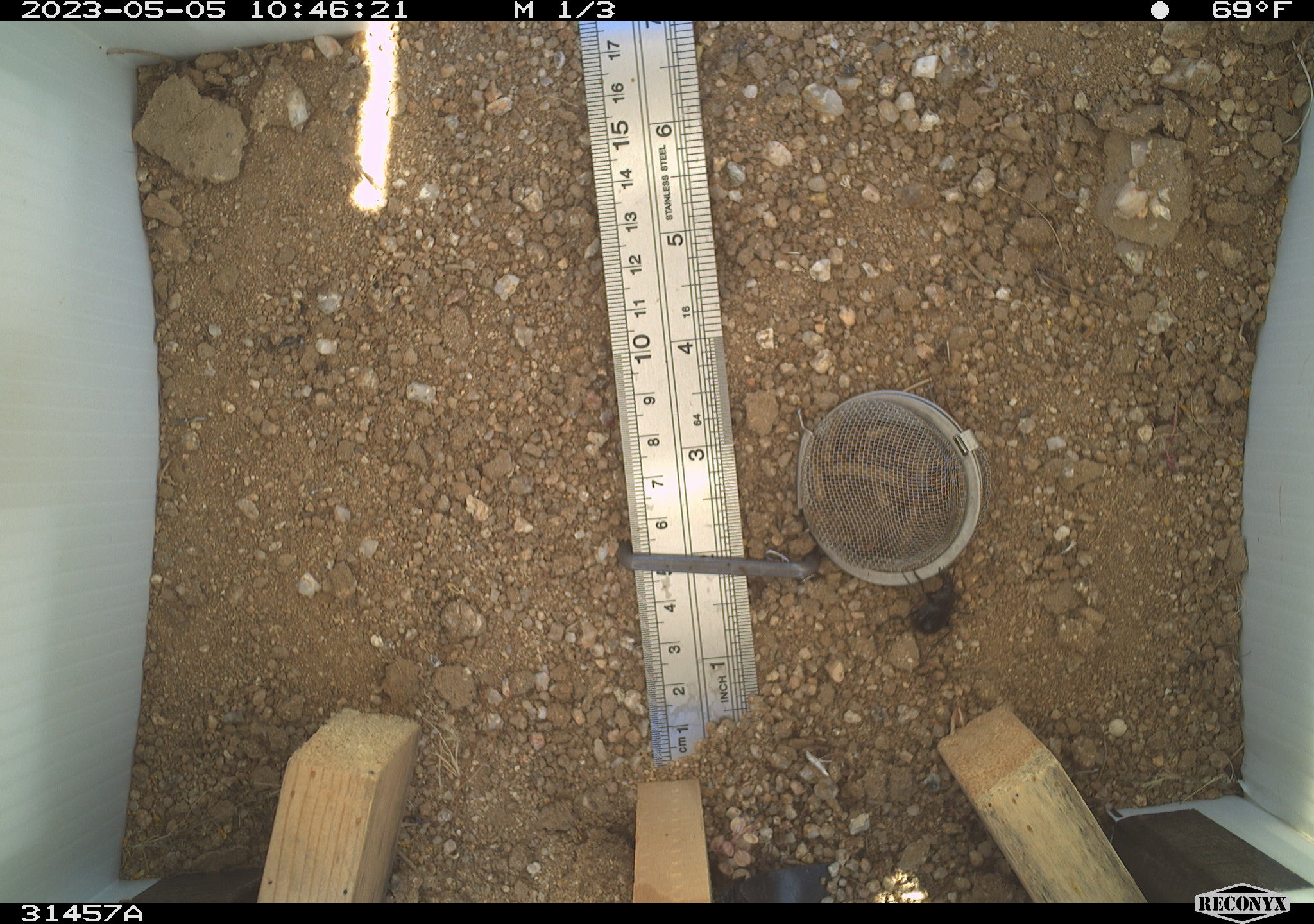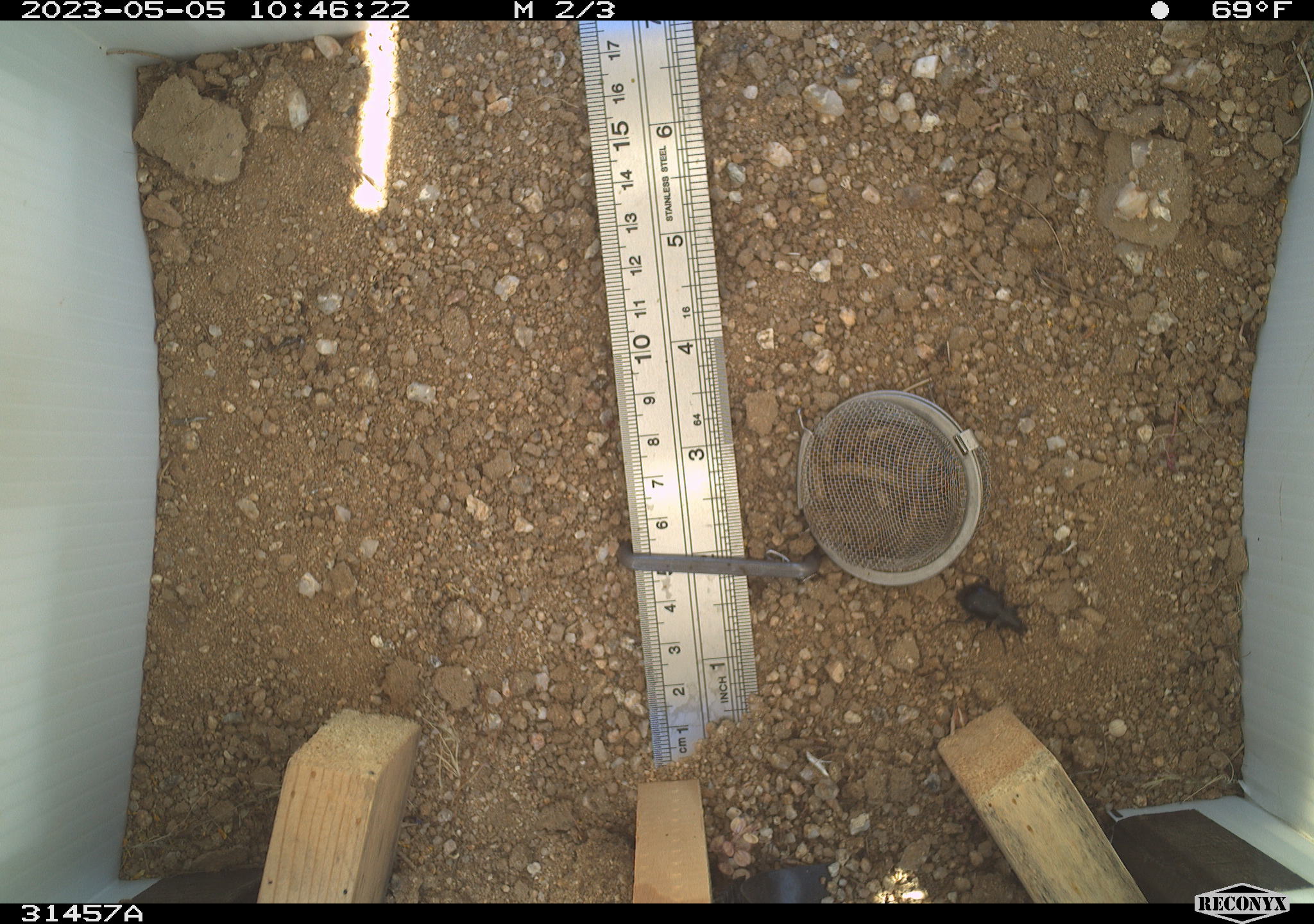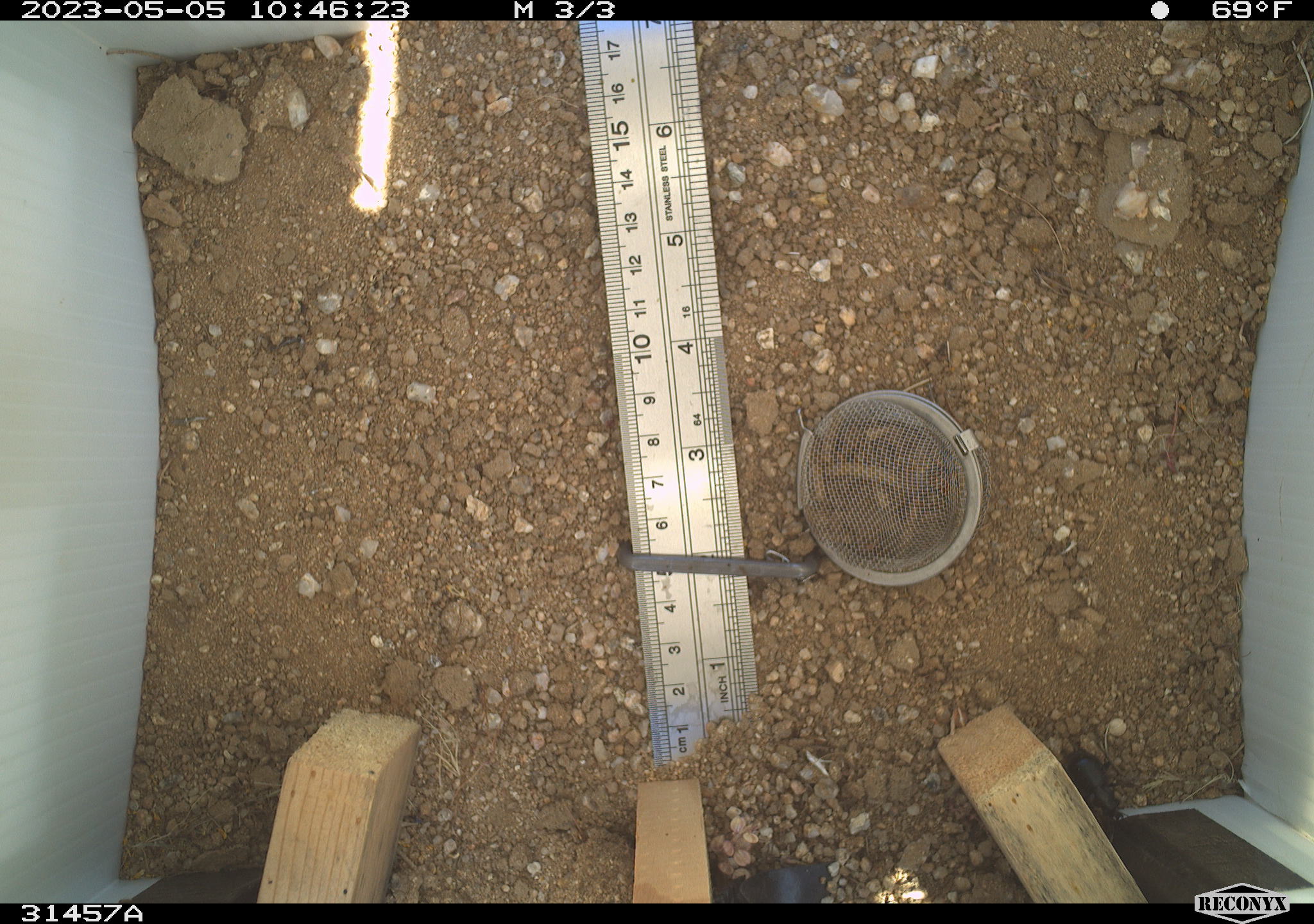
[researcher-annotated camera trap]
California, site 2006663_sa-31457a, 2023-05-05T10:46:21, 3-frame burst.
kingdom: Animalia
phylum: Arthropoda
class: Insecta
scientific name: Insecta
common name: insect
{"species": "insect (Insecta)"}